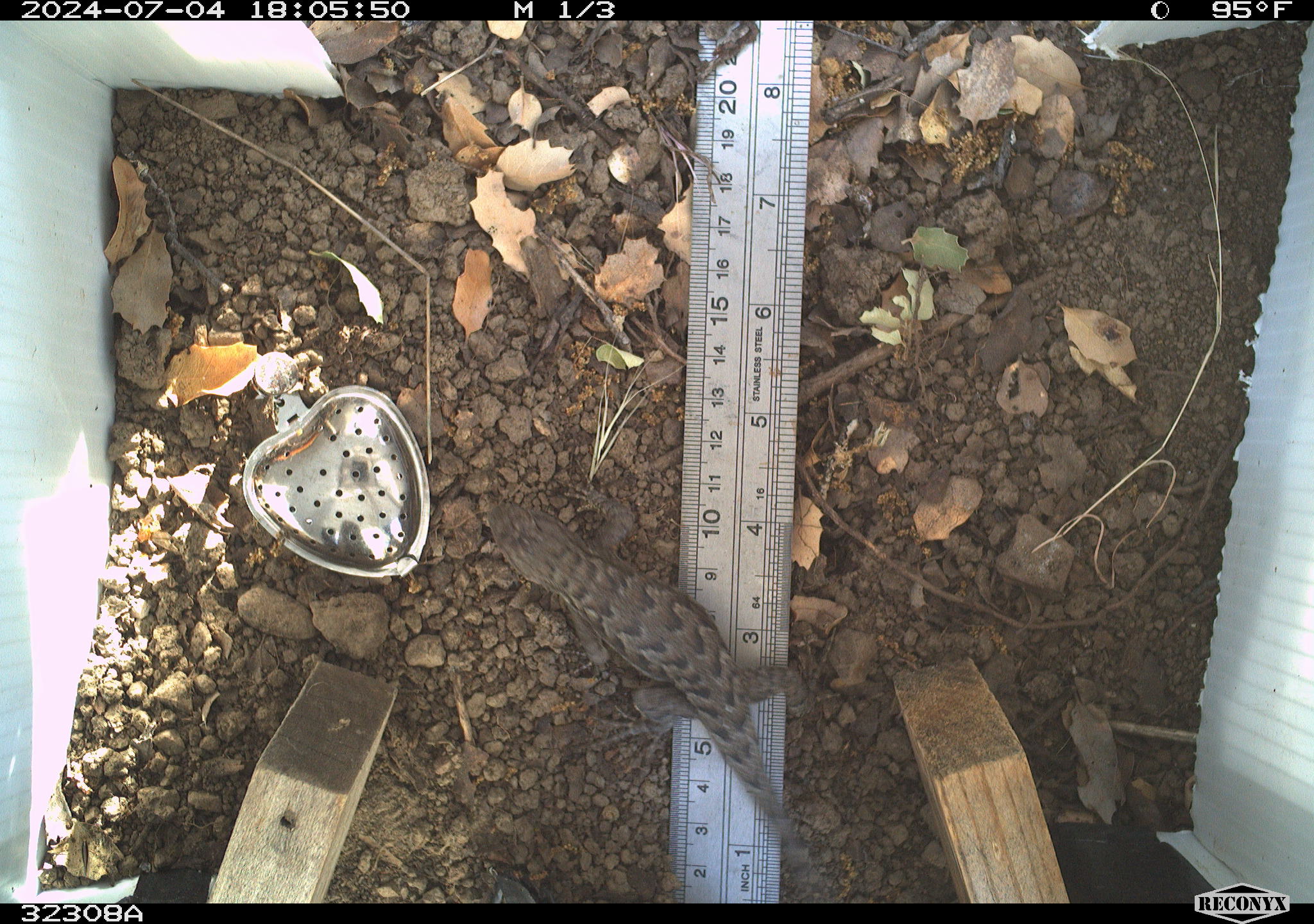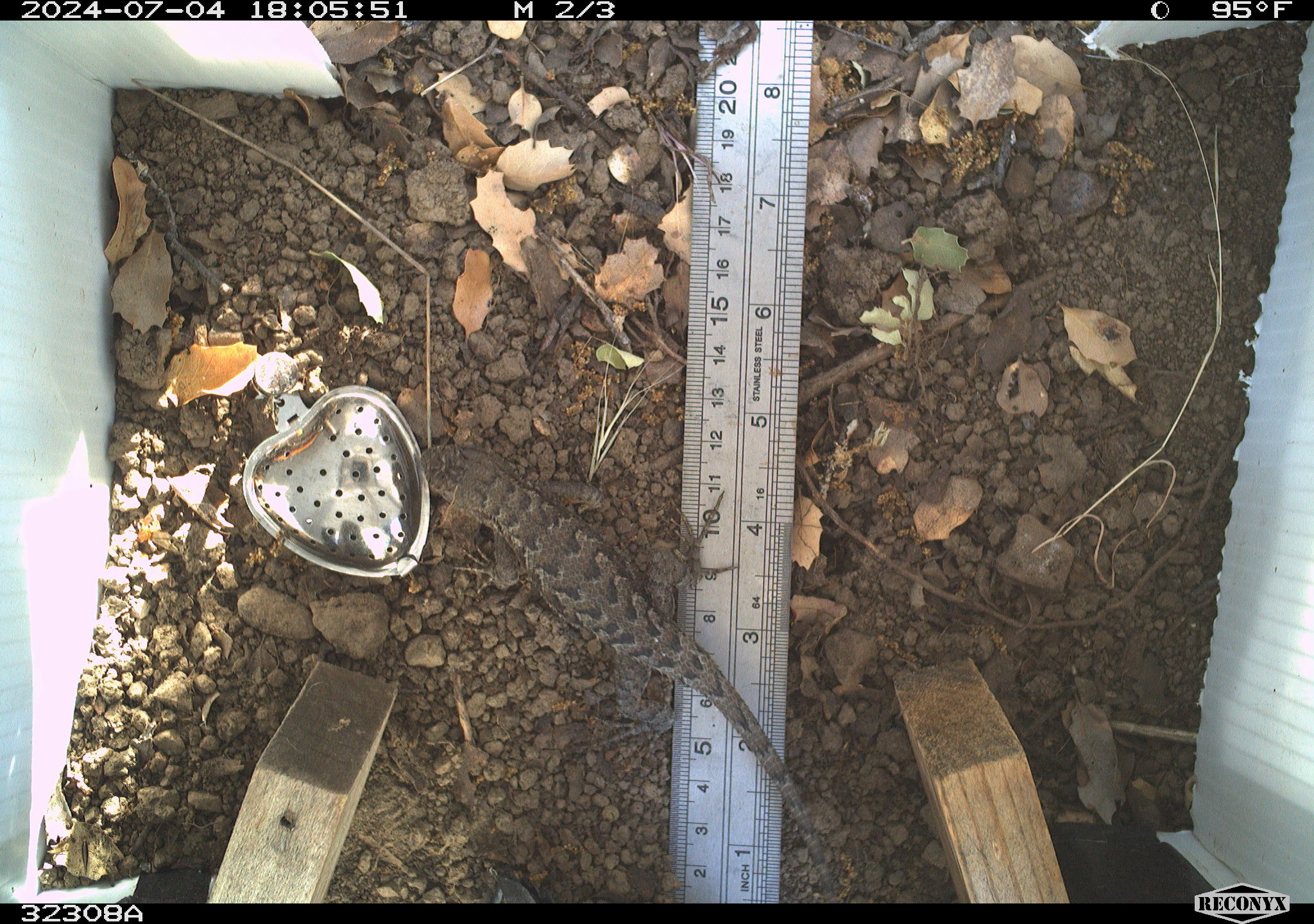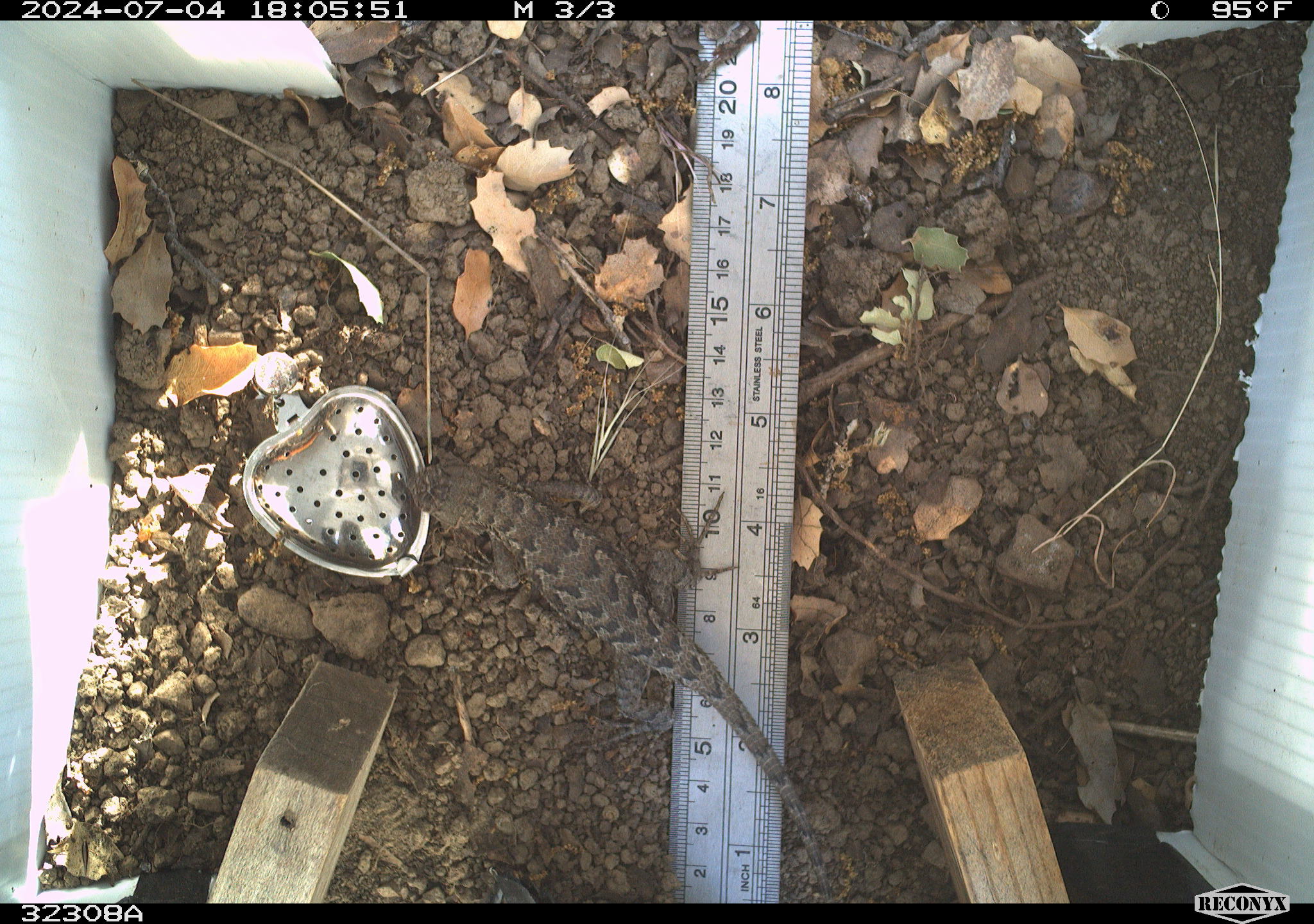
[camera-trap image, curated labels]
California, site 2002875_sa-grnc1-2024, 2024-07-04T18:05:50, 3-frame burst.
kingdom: Animalia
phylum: Chordata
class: Reptilia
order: Squamata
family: Phrynosomatidae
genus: Sceloporus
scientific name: Sceloporus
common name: spiny lizards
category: sceloporus species